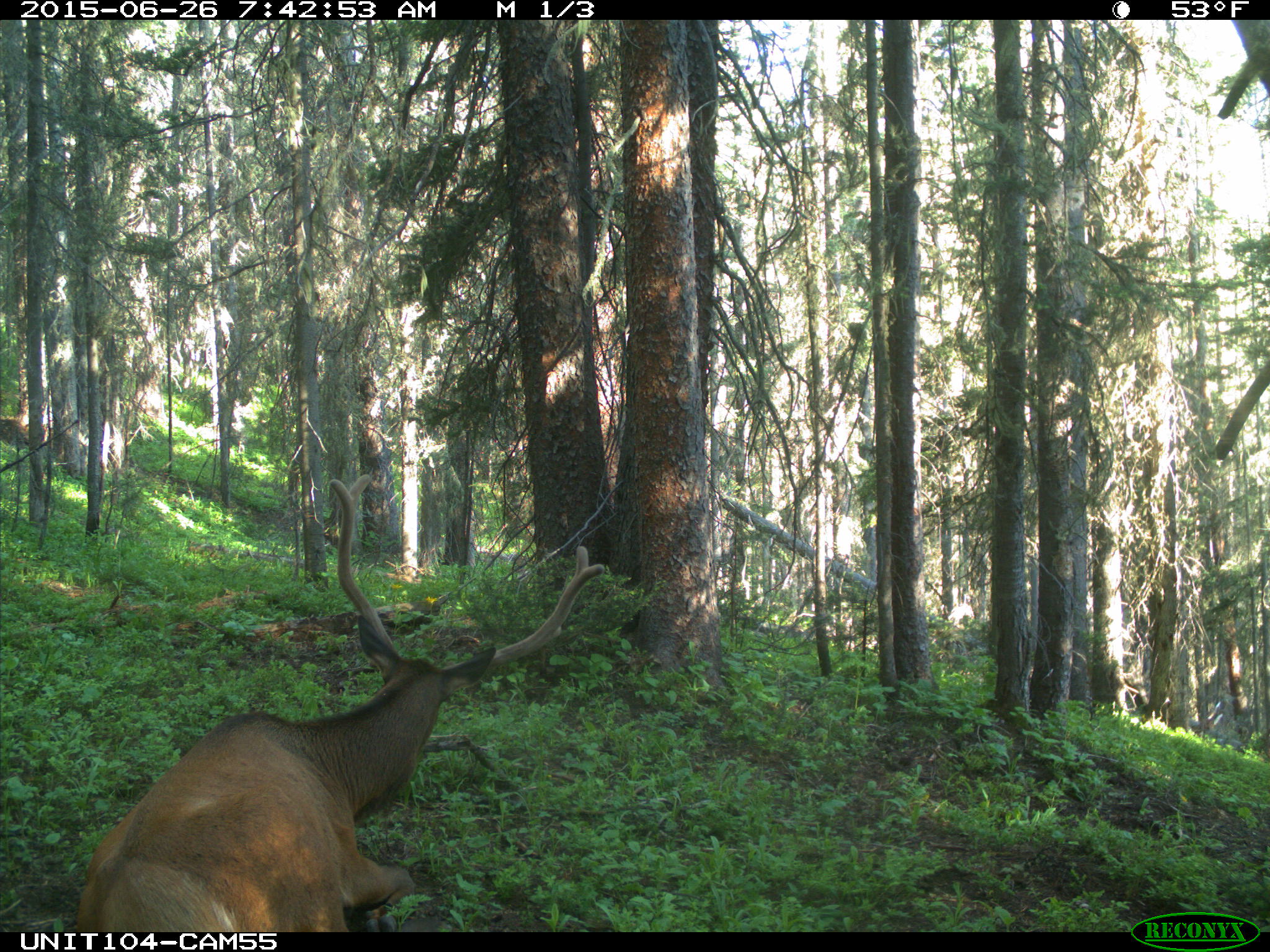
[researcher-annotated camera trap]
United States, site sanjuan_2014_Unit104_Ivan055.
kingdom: Animalia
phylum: Chordata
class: Mammalia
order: Artiodactyla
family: Cervidae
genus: Cervus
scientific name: Cervus elaphus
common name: red deer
Cervus elaphus (red deer).